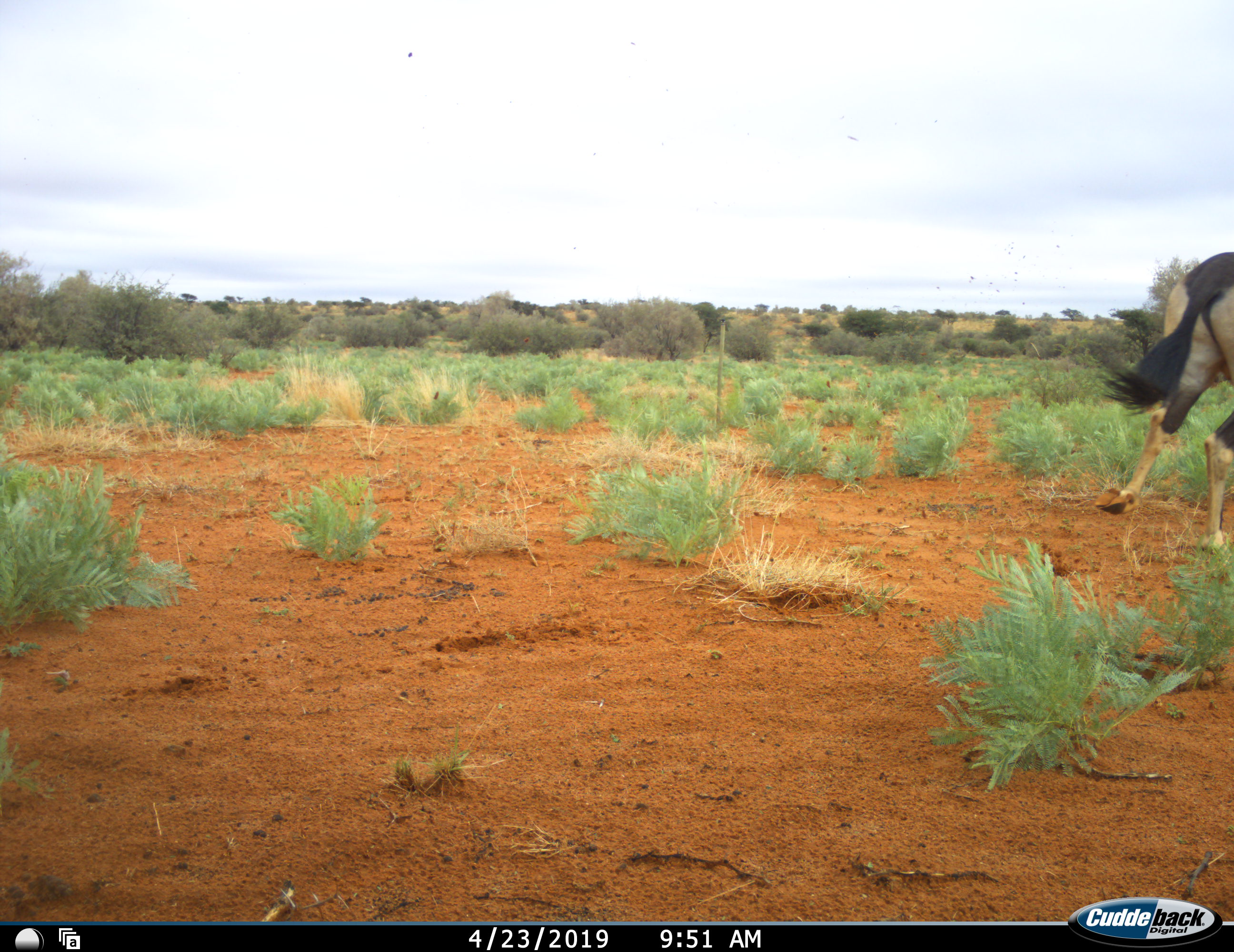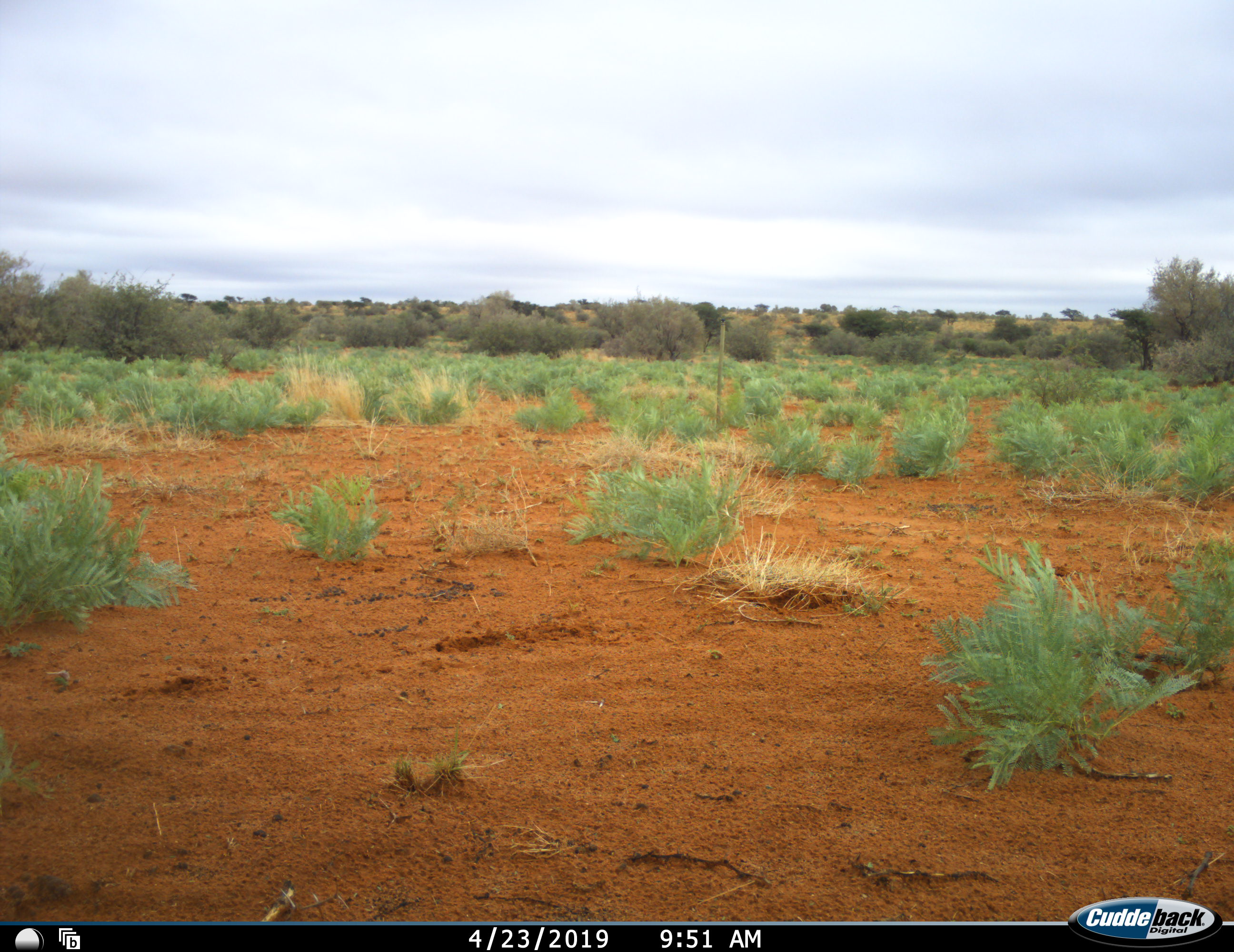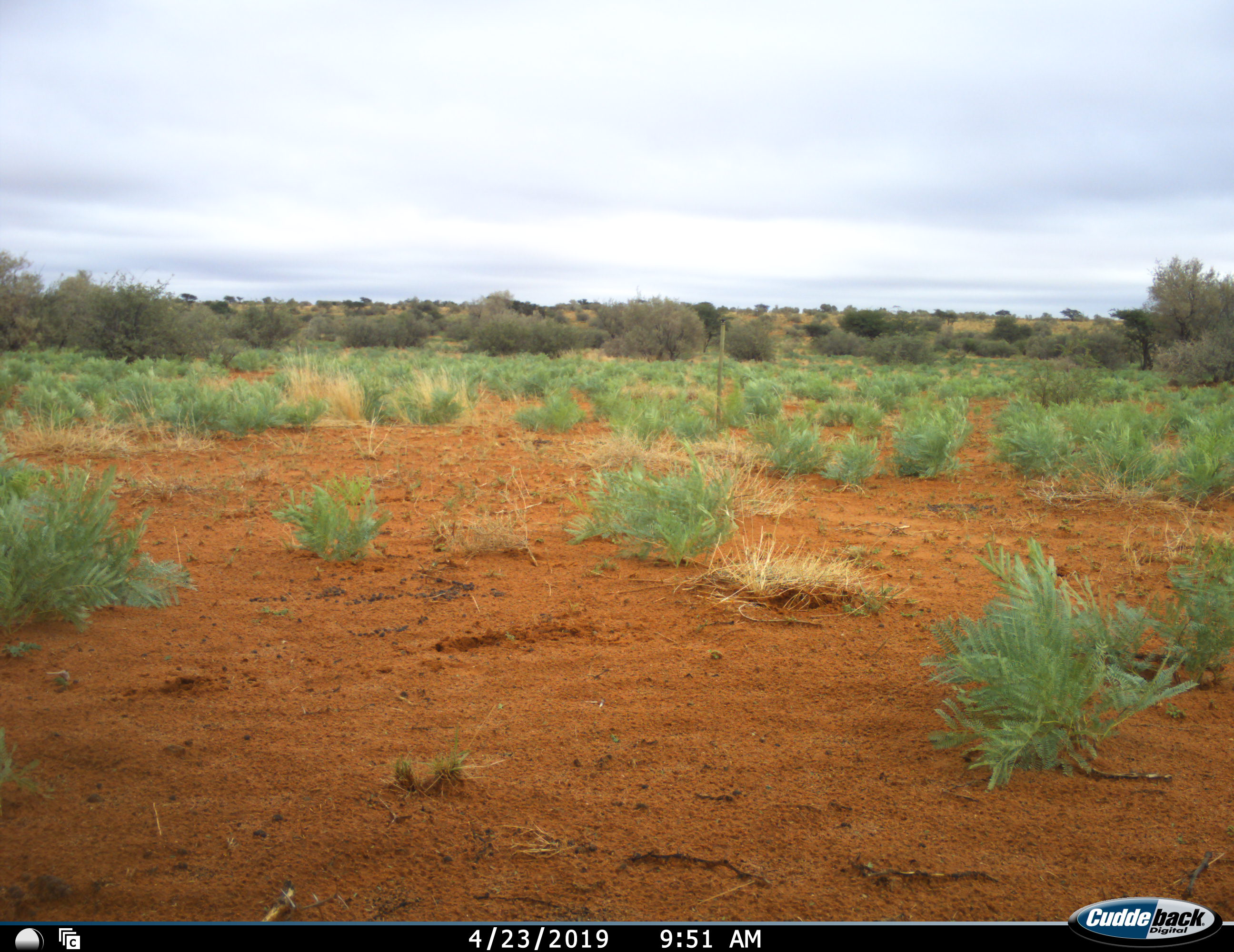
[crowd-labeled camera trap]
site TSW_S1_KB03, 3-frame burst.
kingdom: Animalia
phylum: Chordata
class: Mammalia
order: Artiodactyla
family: Bovidae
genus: Oryx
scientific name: Oryx gazella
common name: gemsbok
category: oryx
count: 1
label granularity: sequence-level